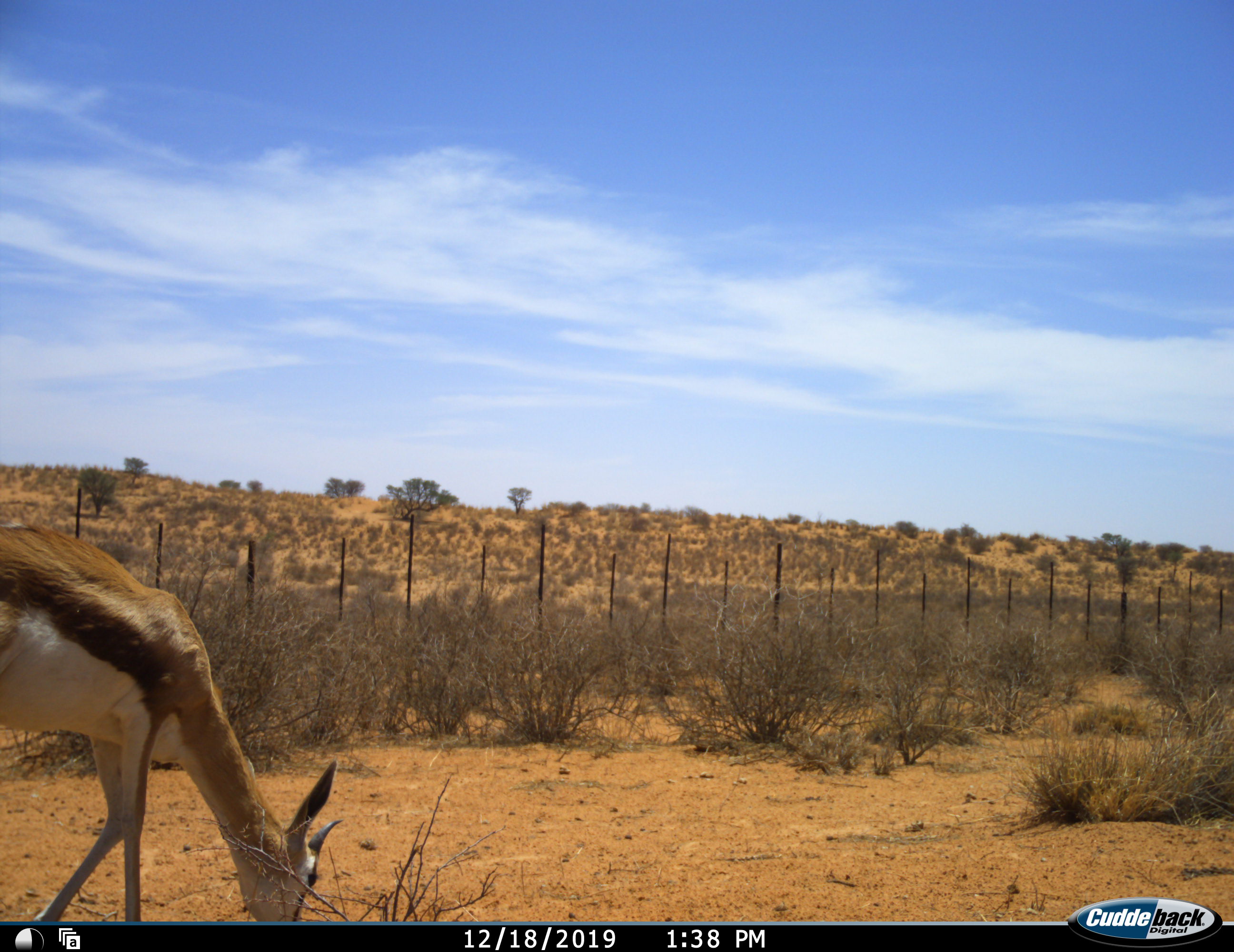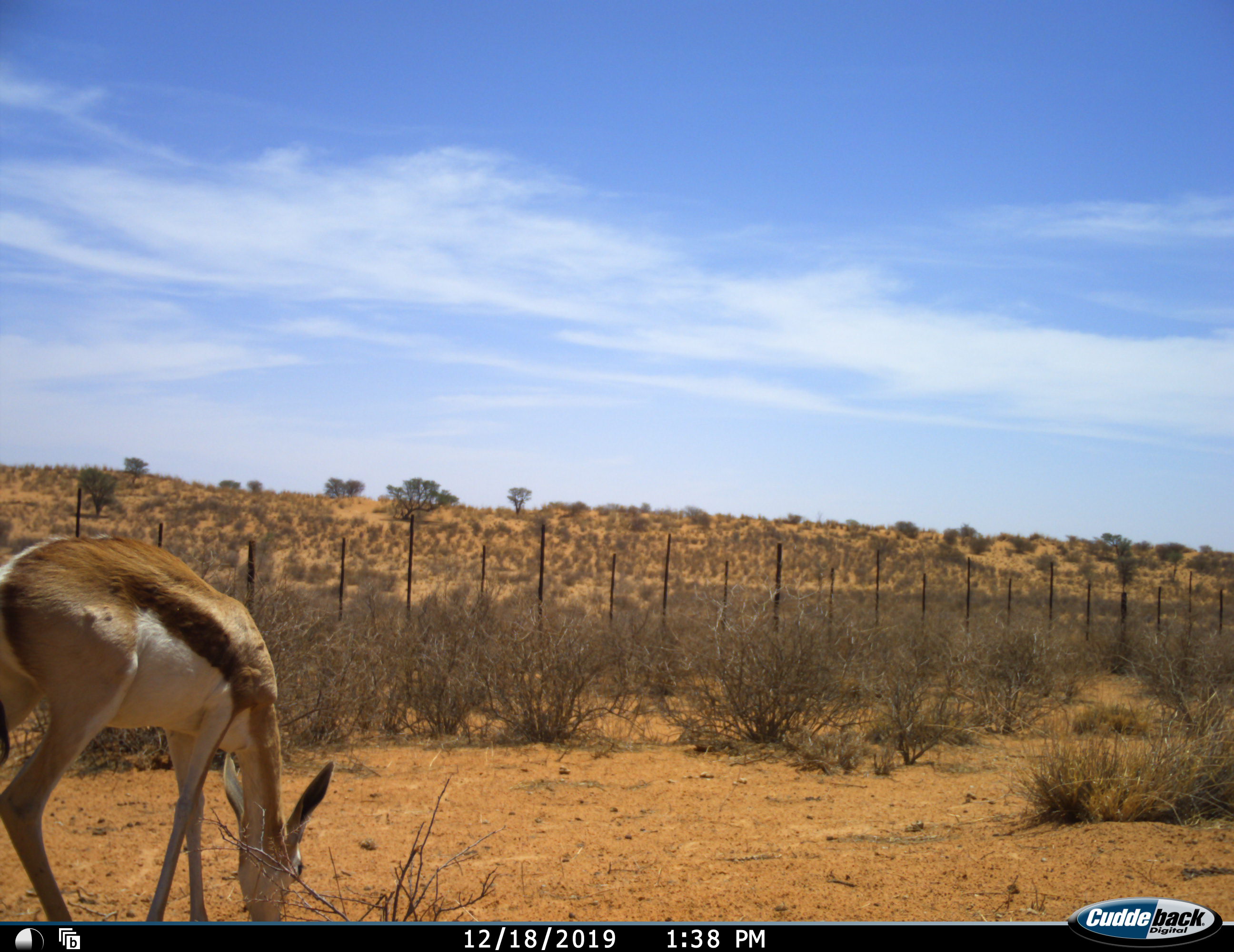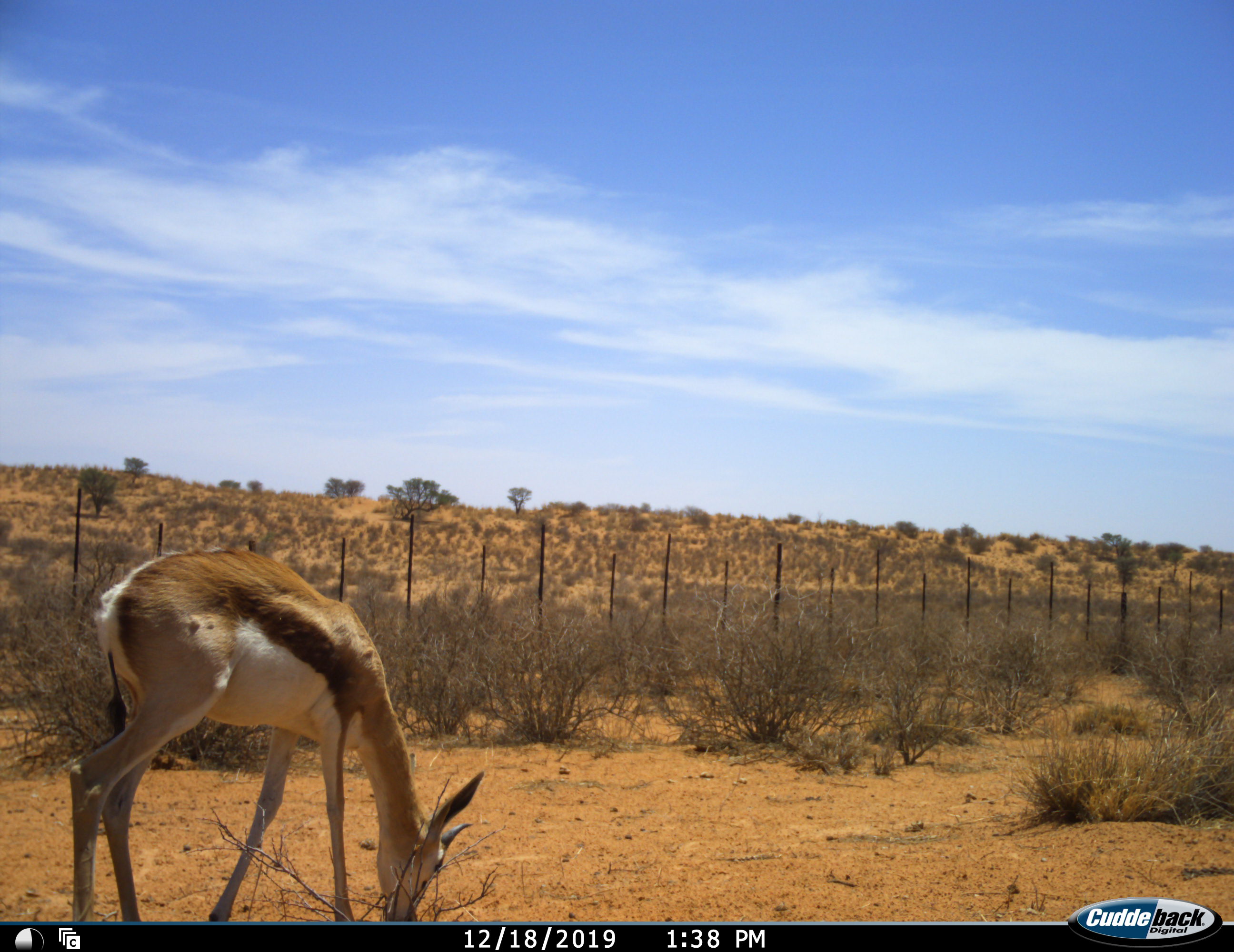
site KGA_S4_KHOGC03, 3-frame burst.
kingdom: Animalia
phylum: Chordata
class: Mammalia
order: Artiodactyla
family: Bovidae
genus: Antidorcas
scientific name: Antidorcas marsupialis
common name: springbok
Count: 1.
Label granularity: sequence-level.